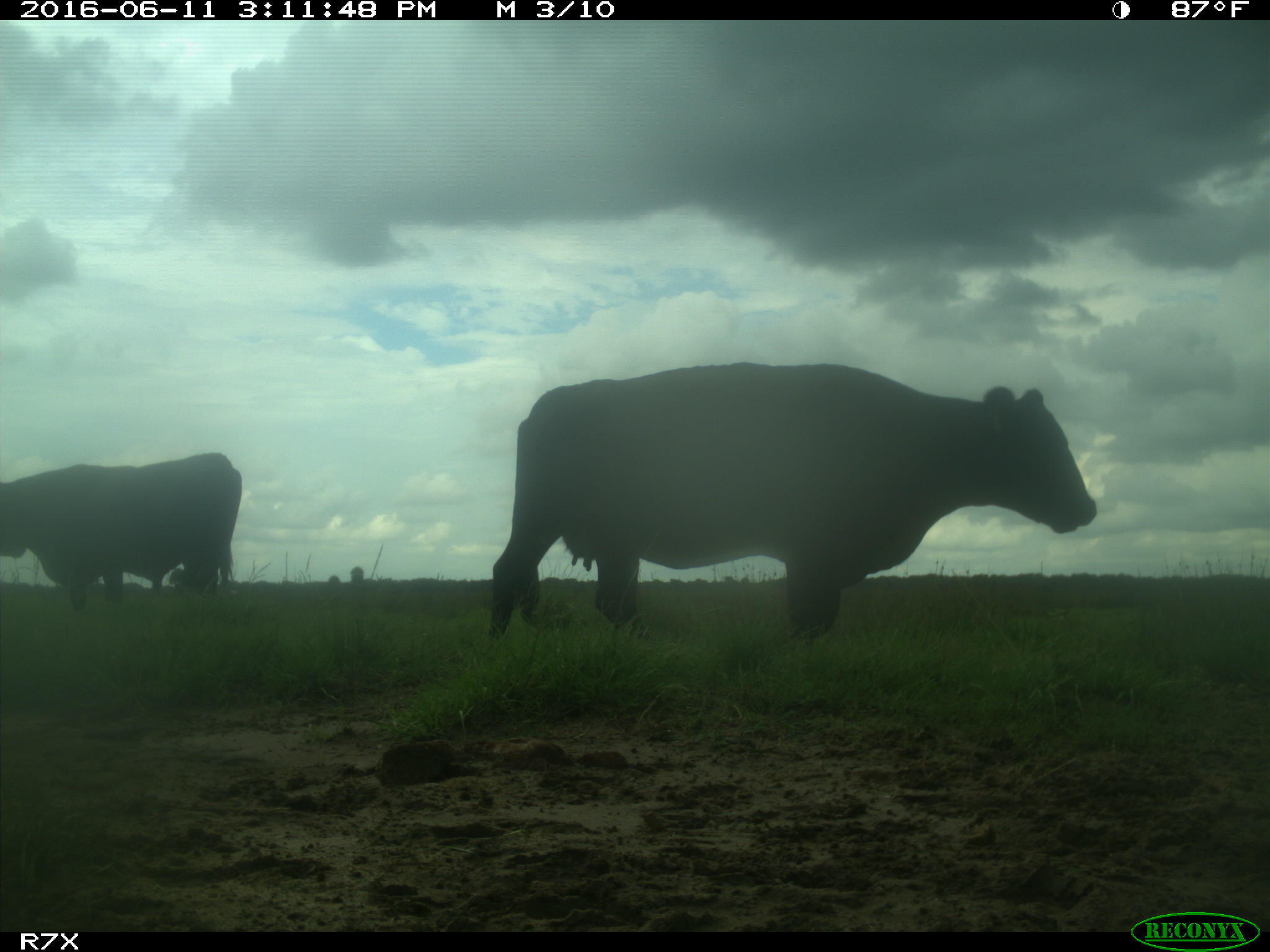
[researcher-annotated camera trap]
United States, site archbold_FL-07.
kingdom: Animalia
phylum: Chordata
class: Mammalia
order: Artiodactyla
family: Bovidae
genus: Bos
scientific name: Bos taurus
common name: domestic cow